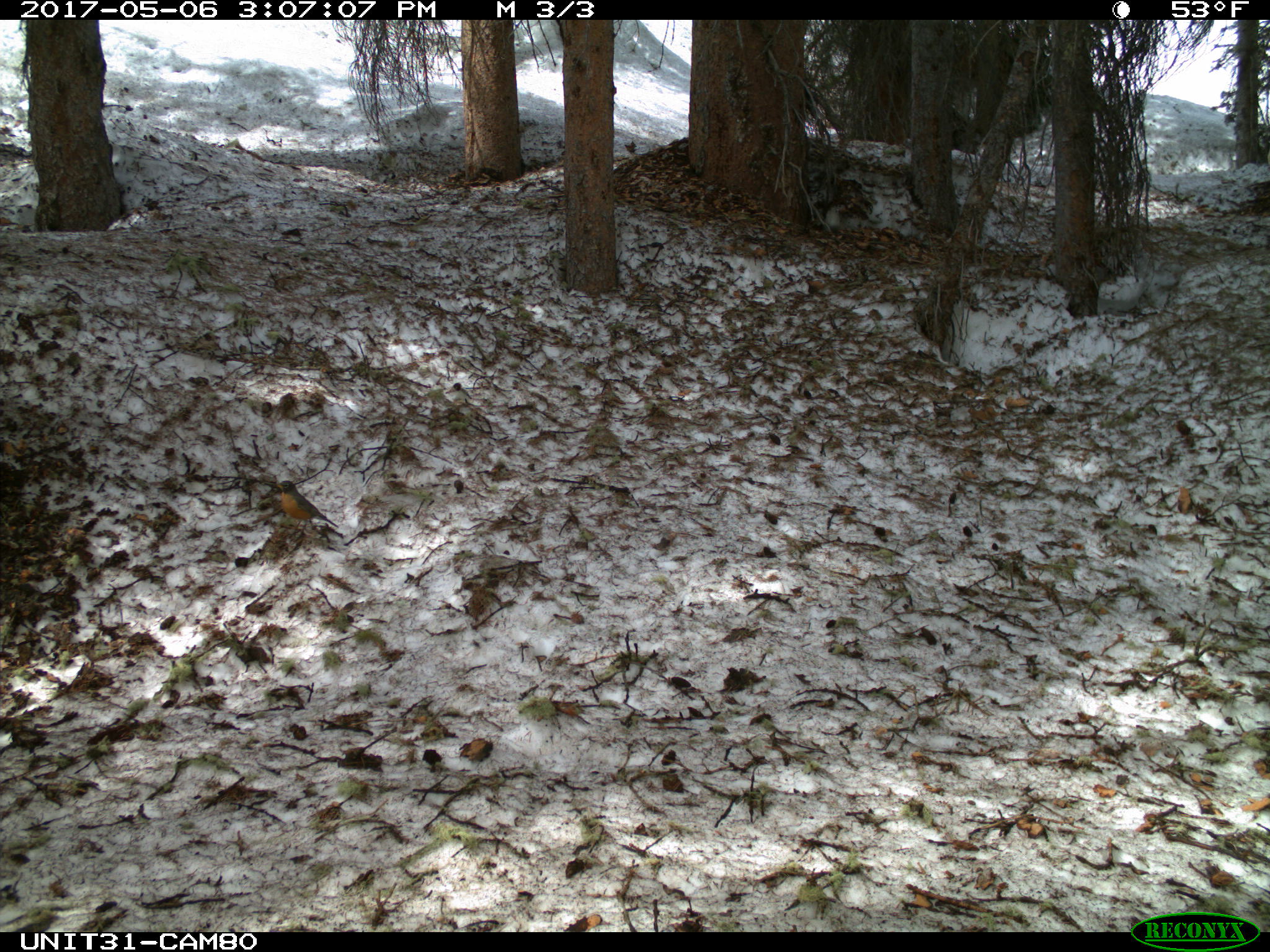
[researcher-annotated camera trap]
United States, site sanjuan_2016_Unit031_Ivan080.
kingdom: Animalia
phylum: Chordata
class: Aves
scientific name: Aves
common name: birds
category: unidentified bird